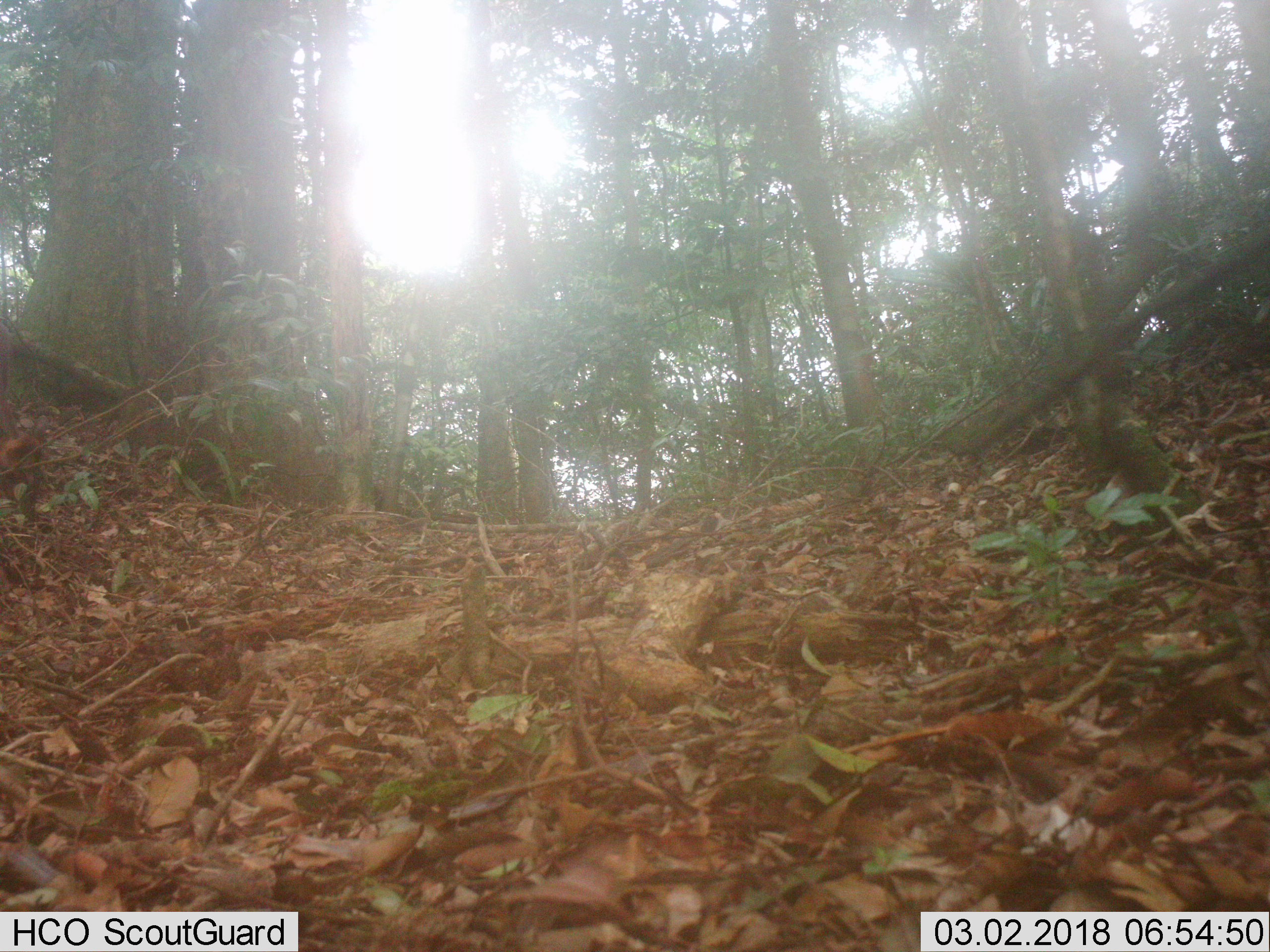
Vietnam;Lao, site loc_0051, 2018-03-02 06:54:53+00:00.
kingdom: Animalia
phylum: Chordata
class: Mammalia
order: Artiodactyla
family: Cervidae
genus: Muntiacus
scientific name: Muntiacus rooseveltorum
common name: roosevelt's muntjac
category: roosevelts muntjac group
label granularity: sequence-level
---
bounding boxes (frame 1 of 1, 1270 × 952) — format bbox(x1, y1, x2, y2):
roosevelts muntjac group: bbox(0, 322, 42, 513)